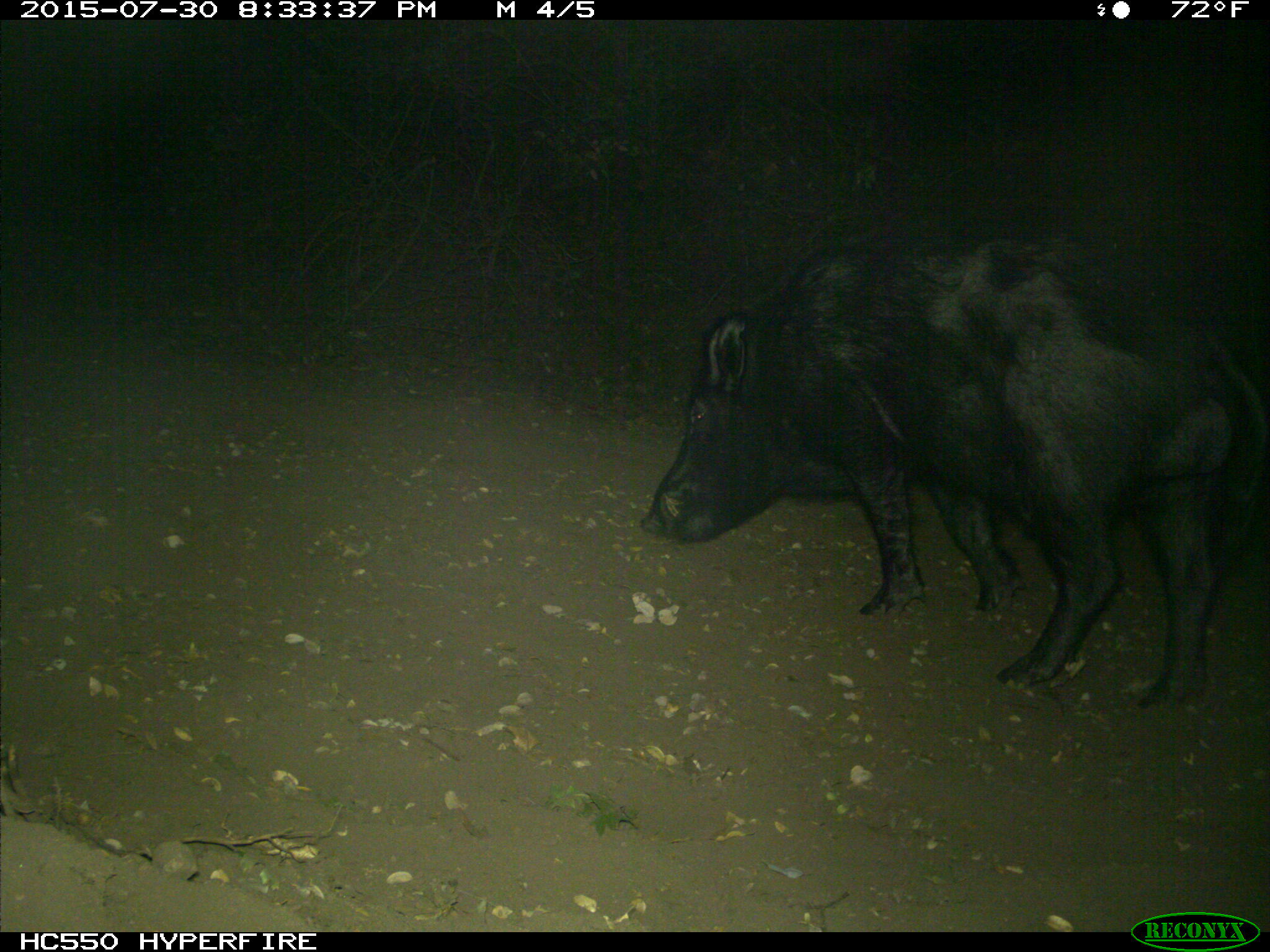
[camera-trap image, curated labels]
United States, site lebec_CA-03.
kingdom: Animalia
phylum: Chordata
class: Mammalia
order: Artiodactyla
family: Suidae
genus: Sus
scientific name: Sus scrofa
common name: wild boar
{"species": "Sus scrofa (wild boar)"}